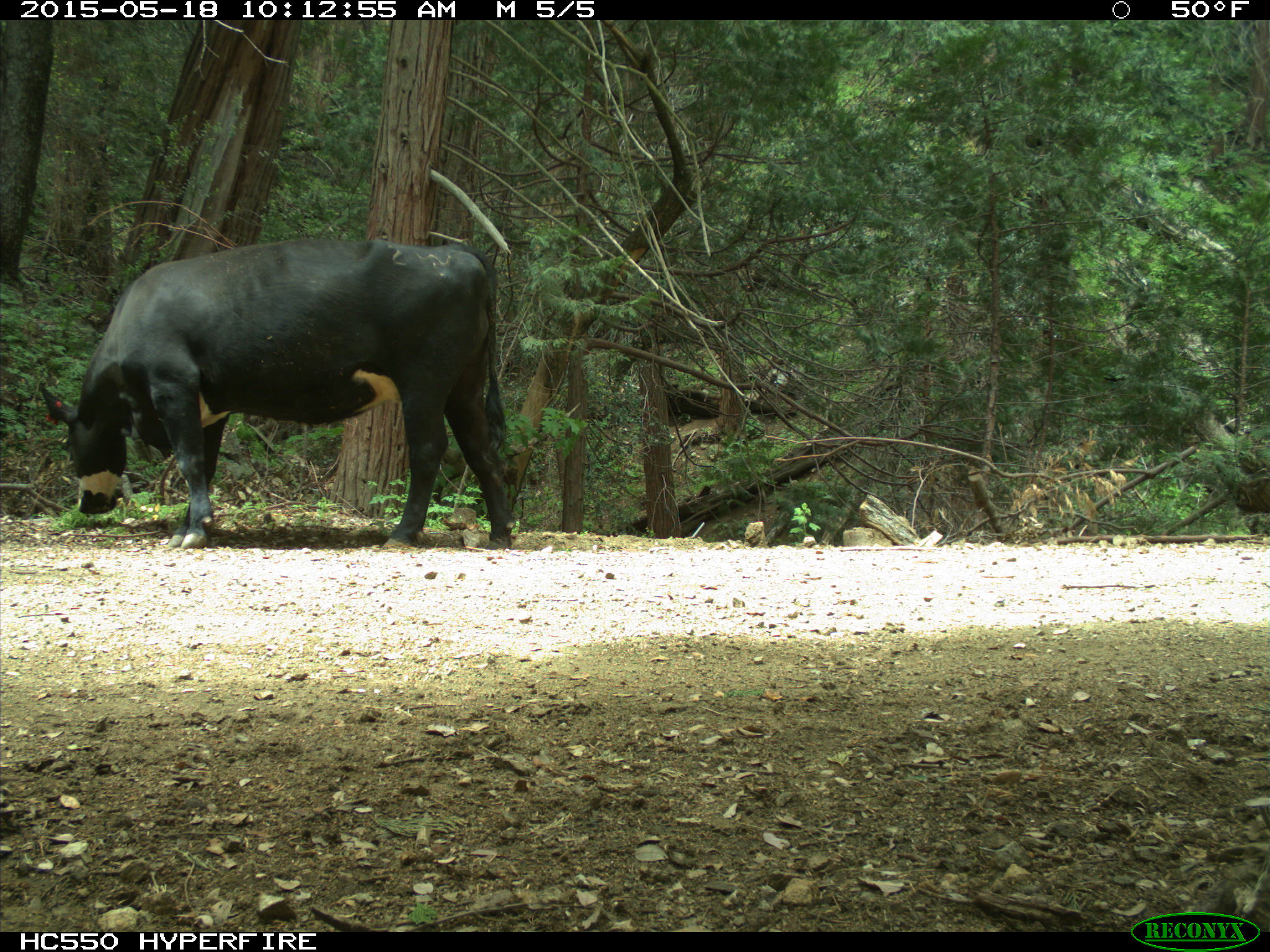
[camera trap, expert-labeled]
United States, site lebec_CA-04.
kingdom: Animalia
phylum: Chordata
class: Mammalia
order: Artiodactyla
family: Bovidae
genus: Bos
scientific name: Bos taurus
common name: domestic cow